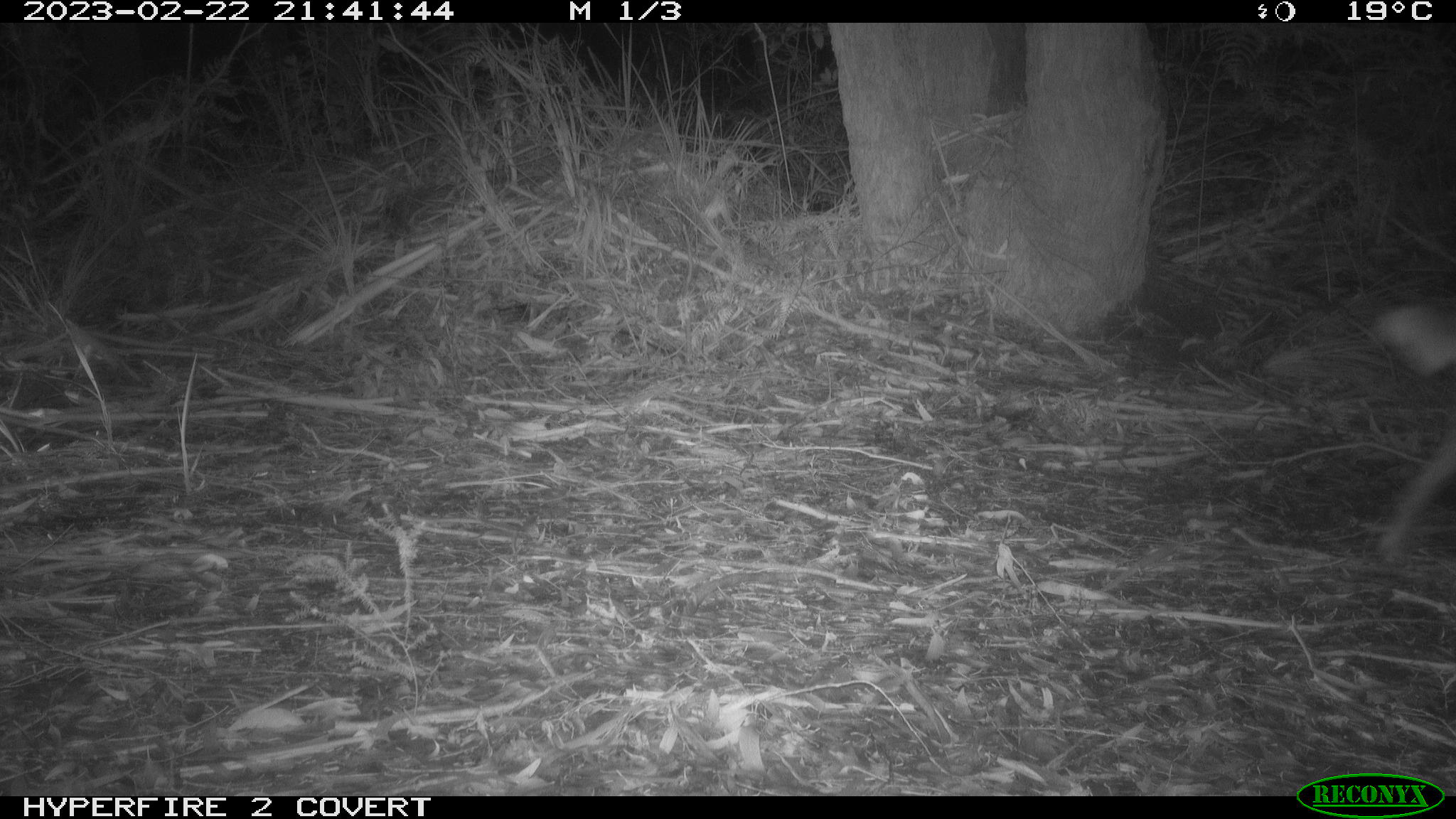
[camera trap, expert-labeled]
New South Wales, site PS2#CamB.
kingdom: Animalia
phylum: Chordata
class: Mammalia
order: Carnivora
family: Canidae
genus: Canis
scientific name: Canis familiaris dingo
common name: dingo